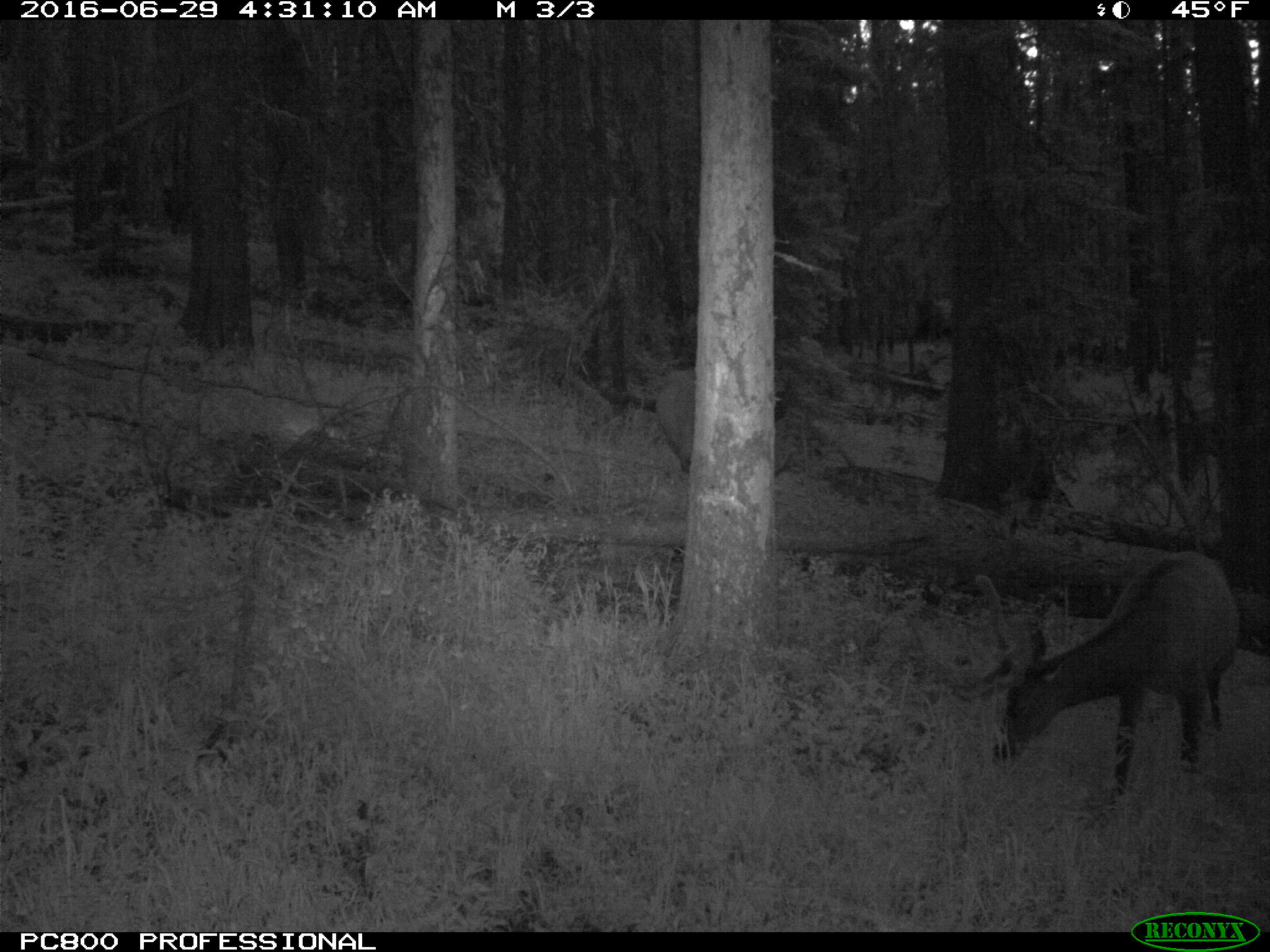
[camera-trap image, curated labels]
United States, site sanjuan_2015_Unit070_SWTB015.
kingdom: Animalia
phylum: Chordata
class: Mammalia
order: Artiodactyla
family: Cervidae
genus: Cervus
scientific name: Cervus elaphus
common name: red deer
Cervus elaphus (red deer).